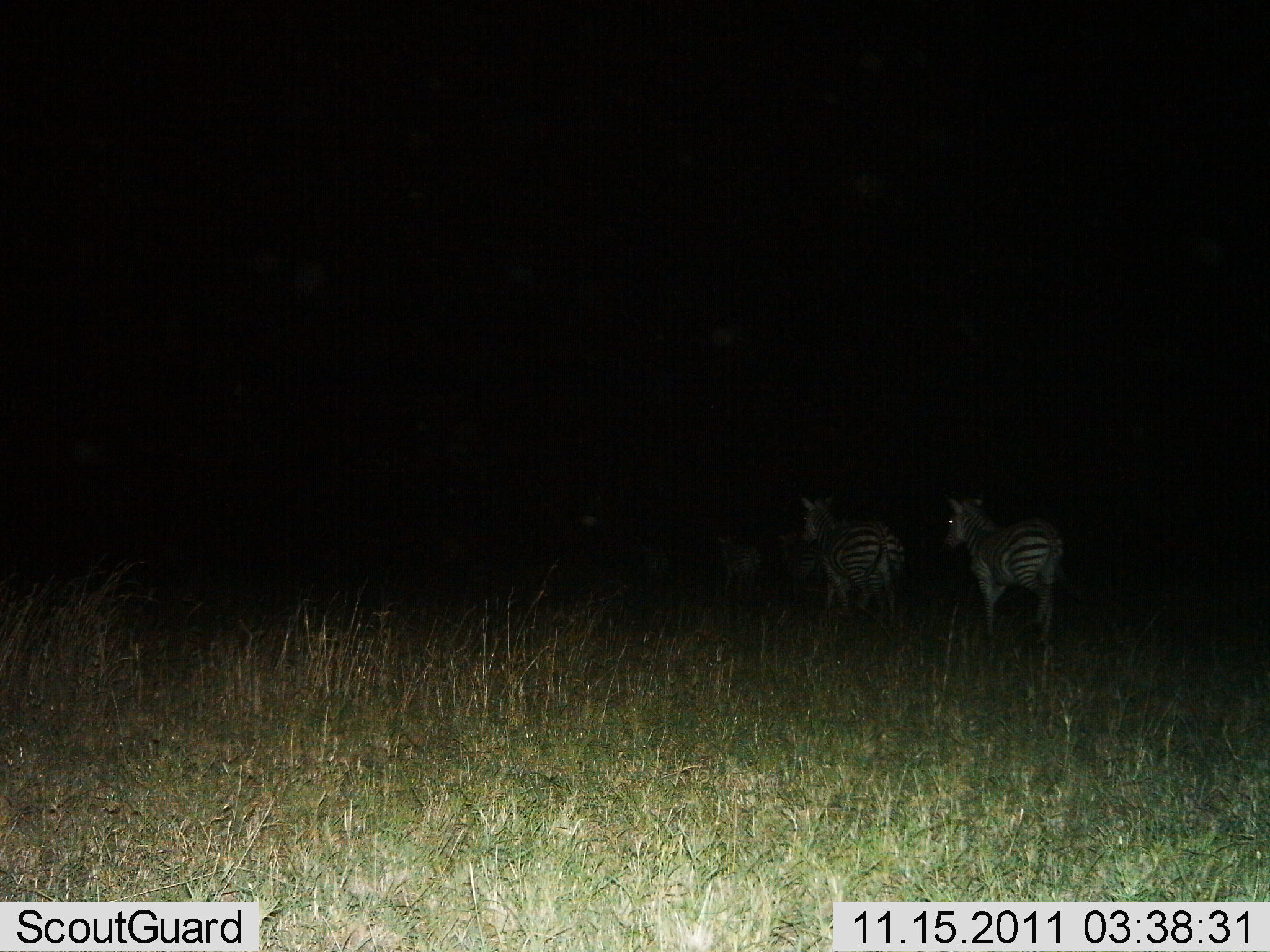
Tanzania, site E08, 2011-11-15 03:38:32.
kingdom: Animalia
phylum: Chordata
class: Mammalia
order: Perissodactyla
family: Equidae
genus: Equus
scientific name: Equus quagga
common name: plains zebra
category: zebra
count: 2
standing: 31%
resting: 0%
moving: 85%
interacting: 0%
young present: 0%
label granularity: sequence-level